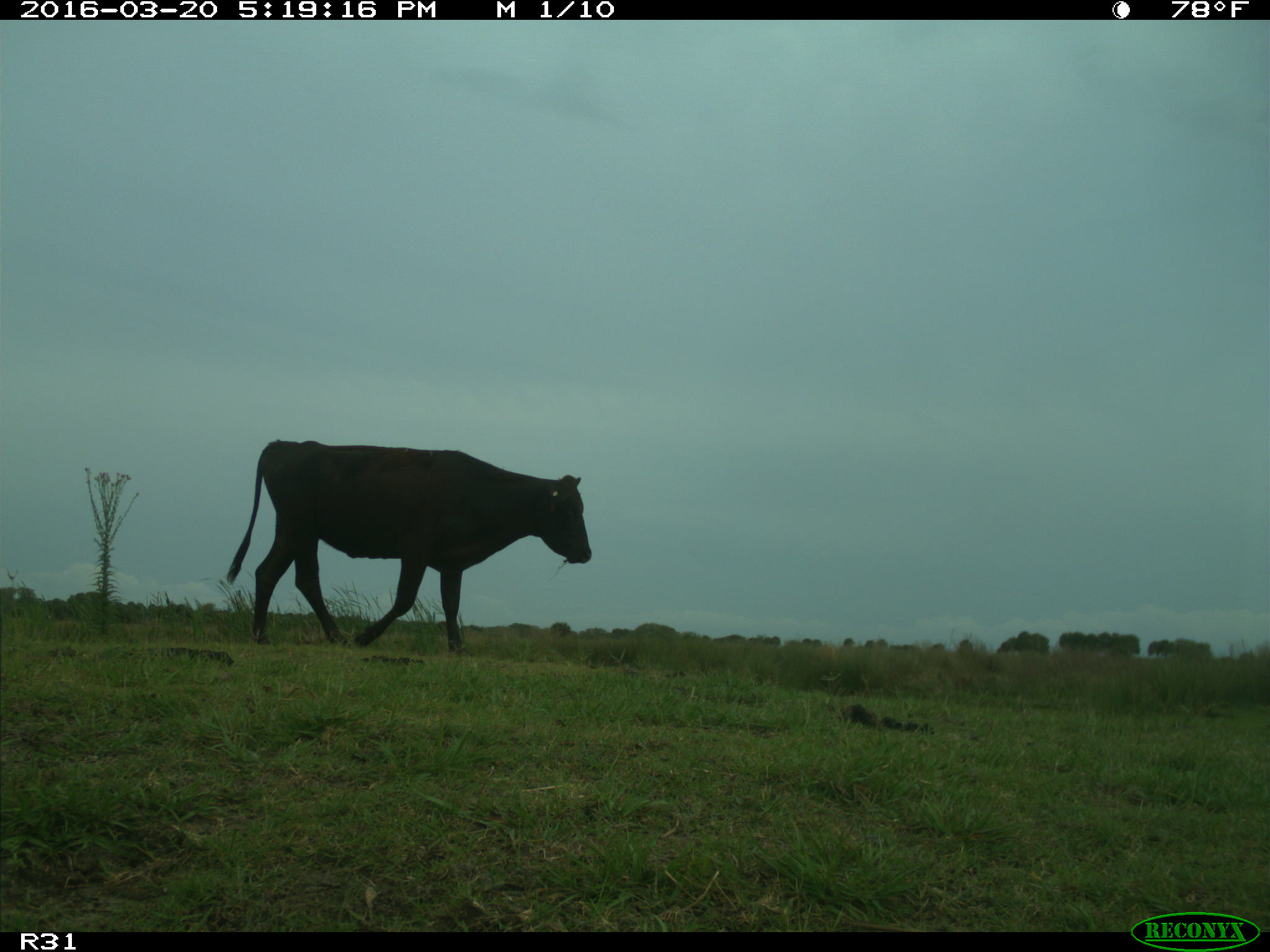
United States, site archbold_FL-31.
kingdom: Animalia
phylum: Chordata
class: Mammalia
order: Artiodactyla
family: Bovidae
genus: Bos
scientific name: Bos taurus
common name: domestic cow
Bos taurus (domestic cow).